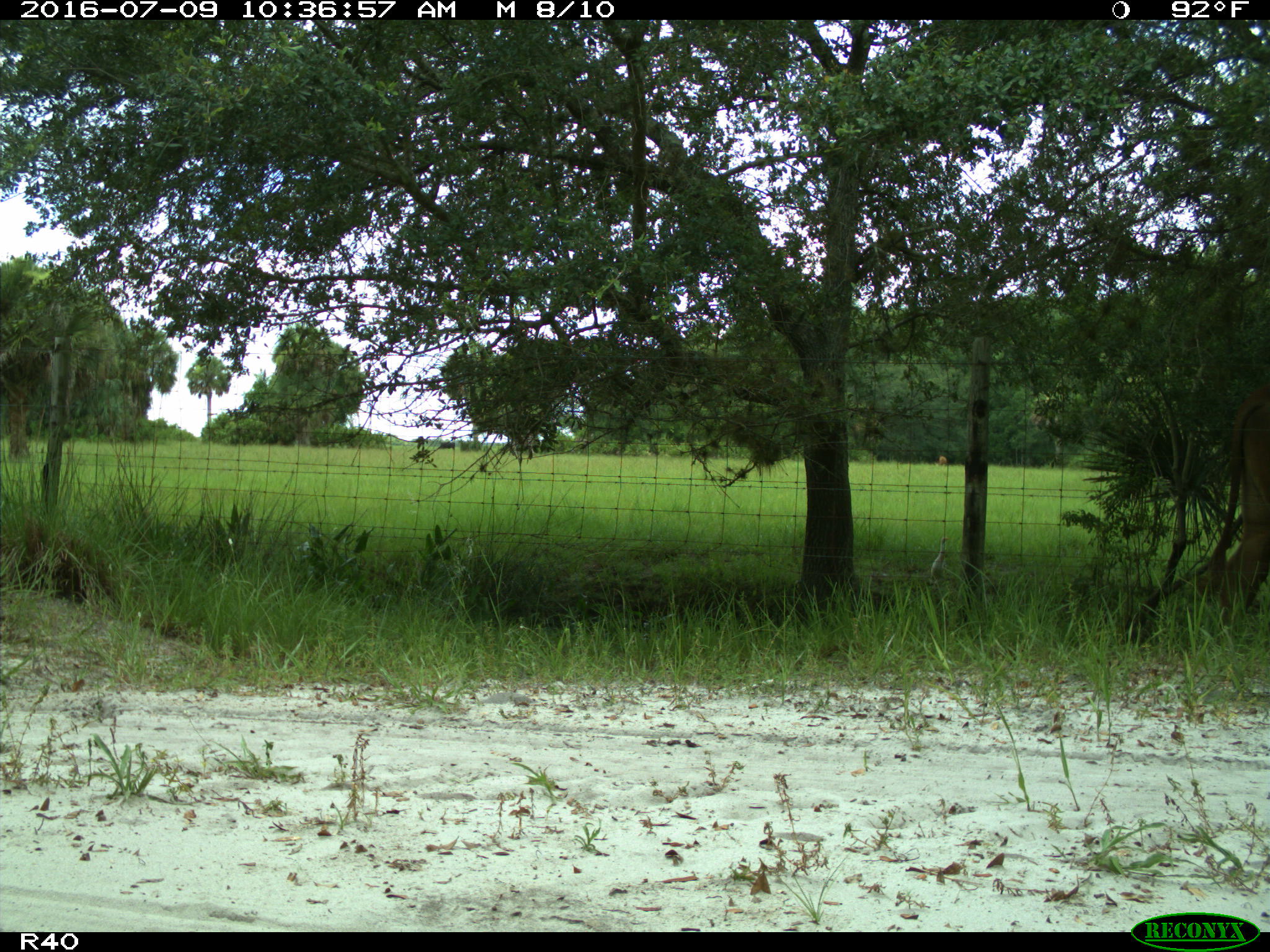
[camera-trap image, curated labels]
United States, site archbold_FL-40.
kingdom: Animalia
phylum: Chordata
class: Mammalia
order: Artiodactyla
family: Bovidae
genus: Bos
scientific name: Bos taurus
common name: domestic cow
Bos taurus (domestic cow).